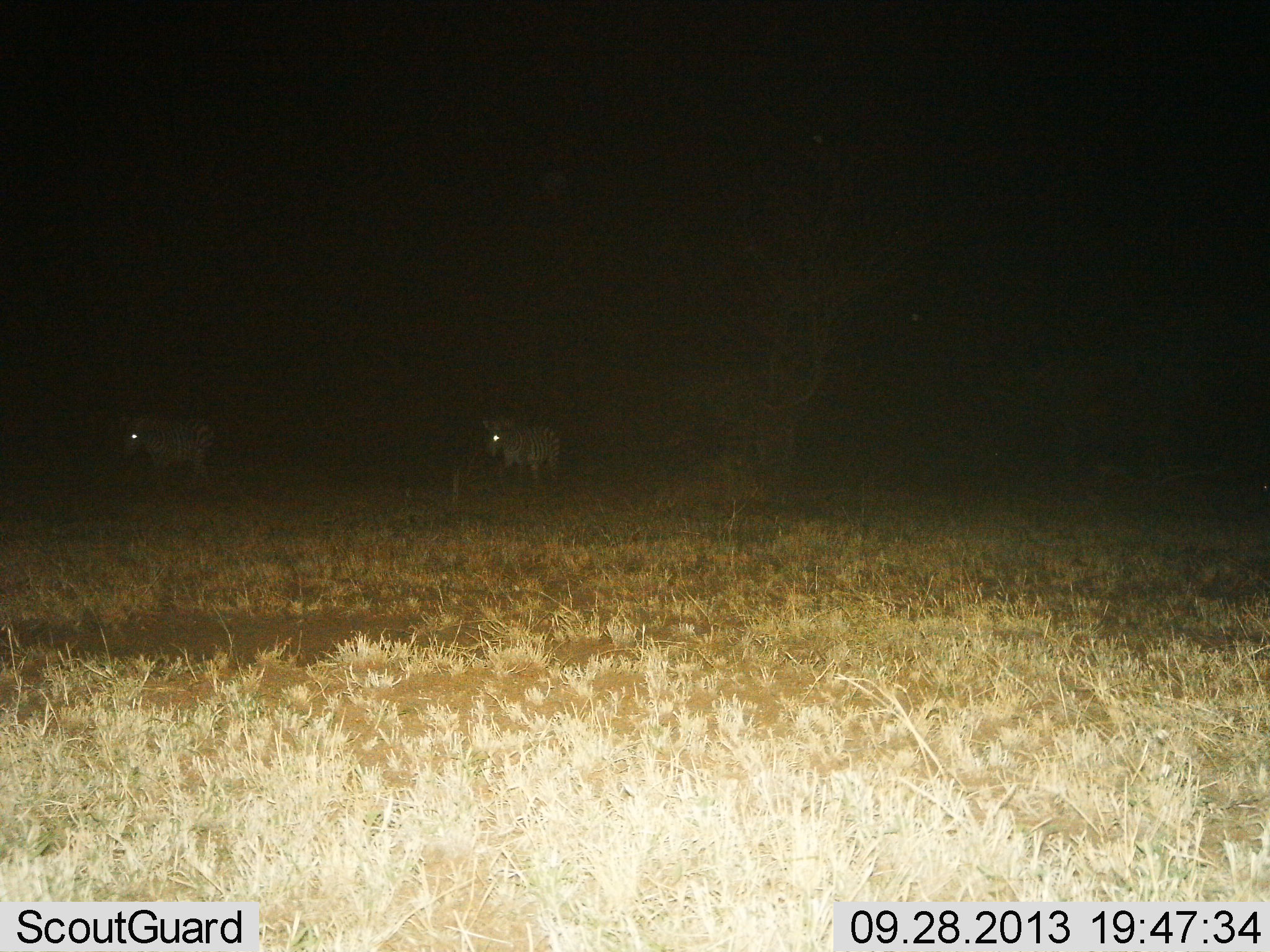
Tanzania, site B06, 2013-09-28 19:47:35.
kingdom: Animalia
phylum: Chordata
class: Mammalia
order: Perissodactyla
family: Equidae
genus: Equus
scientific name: Equus quagga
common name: plains zebra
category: zebra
Zebra (plains zebra) (Equus quagga), count 2. Behavior (volunteer vote fractions): standing 72%, resting 0%, moving 32%, interacting 0%. Young present (vote fraction): 0%. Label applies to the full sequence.